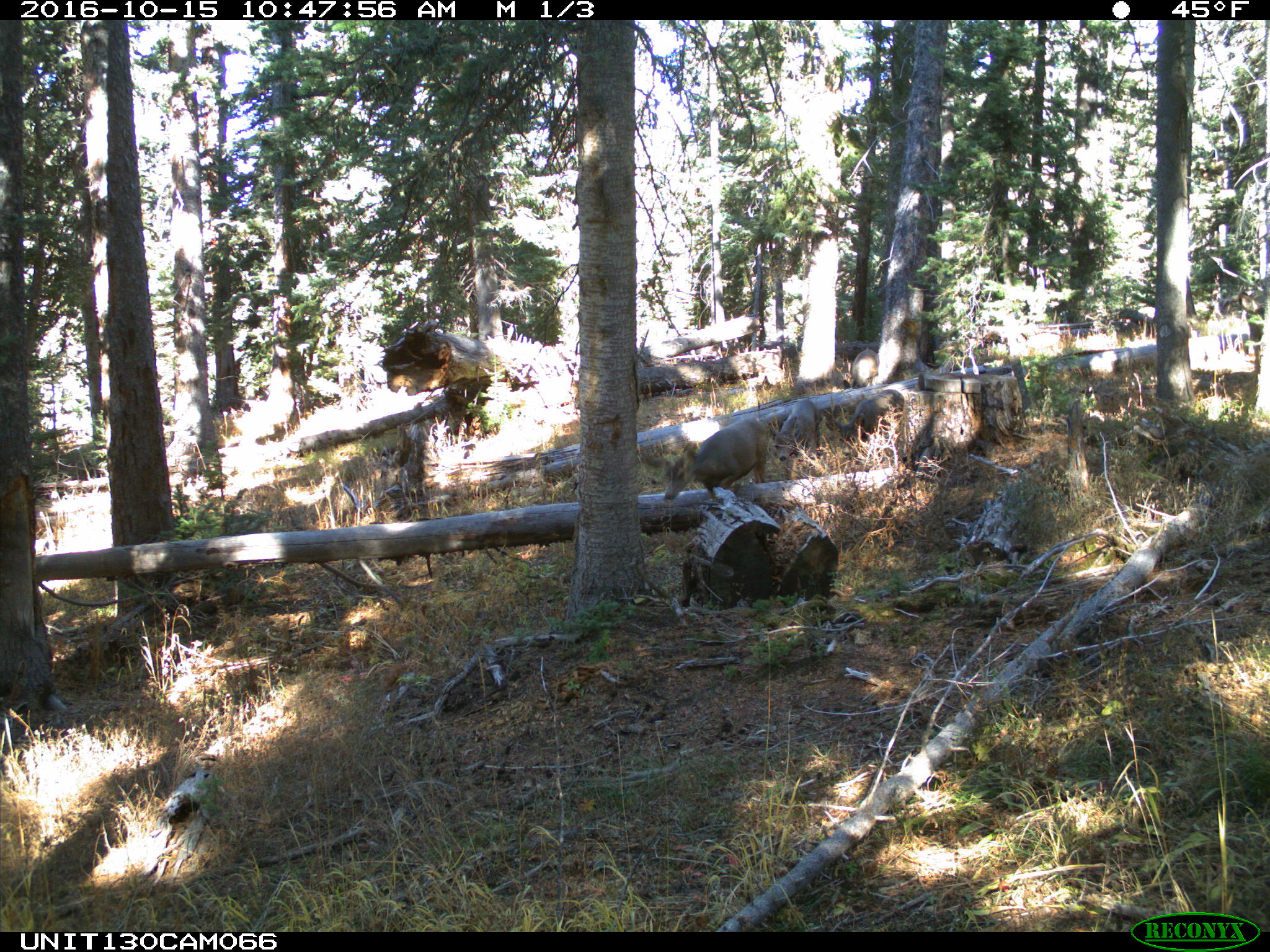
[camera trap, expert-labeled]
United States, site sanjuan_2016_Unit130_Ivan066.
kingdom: Animalia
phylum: Chordata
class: Mammalia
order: Artiodactyla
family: Cervidae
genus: Odocoileus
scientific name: Odocoileus hemionus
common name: mule deer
Odocoileus hemionus (mule deer).